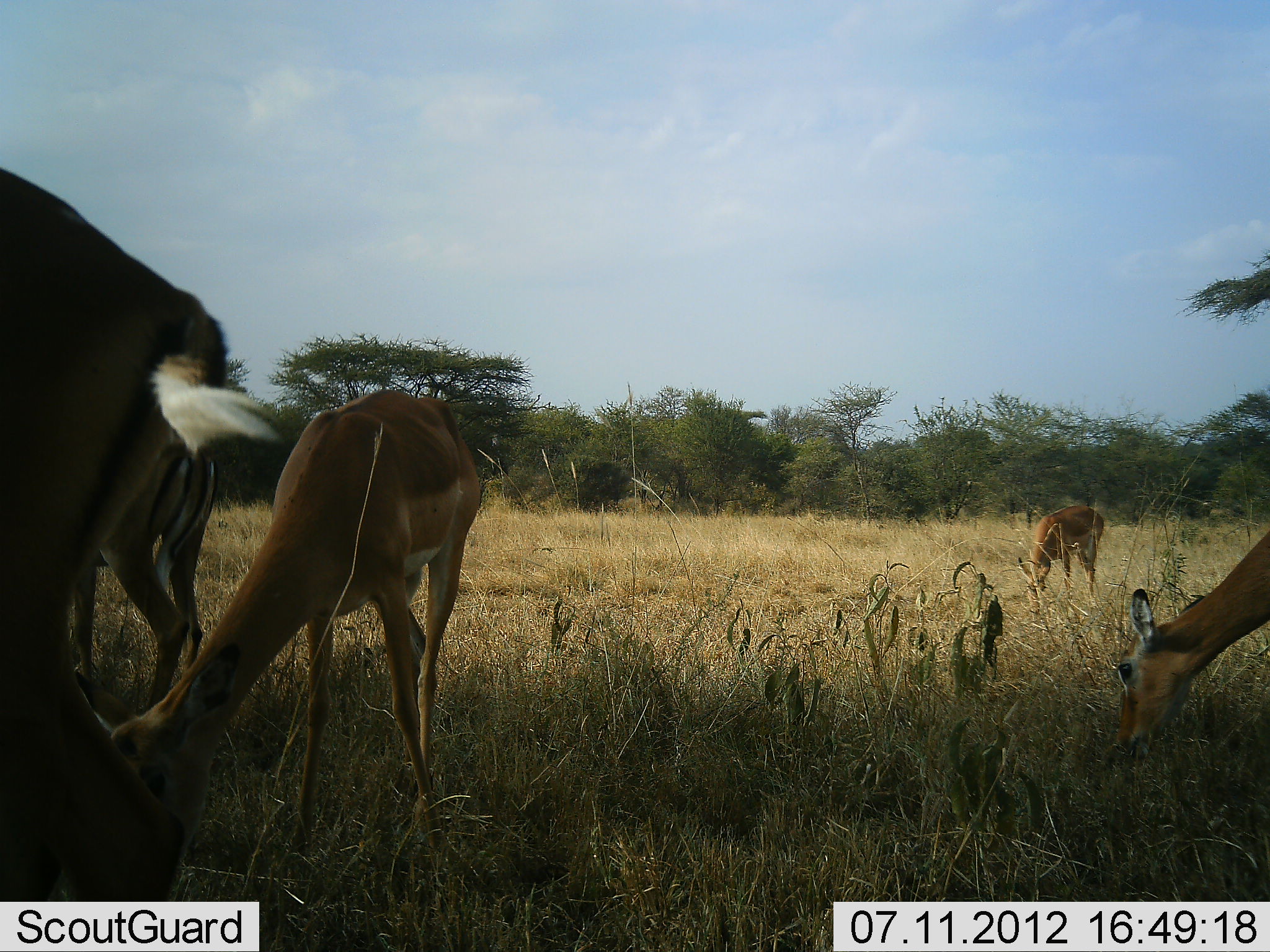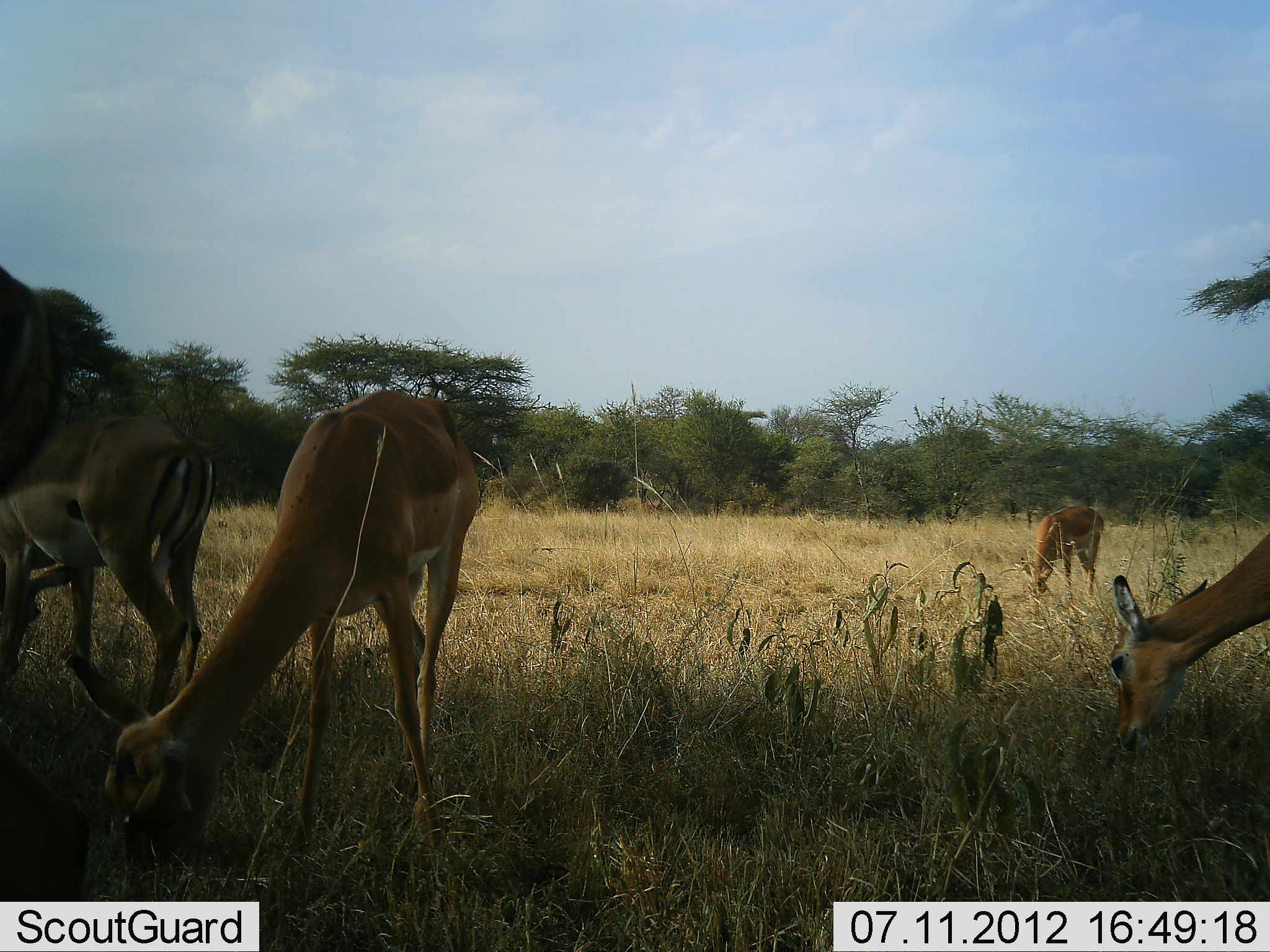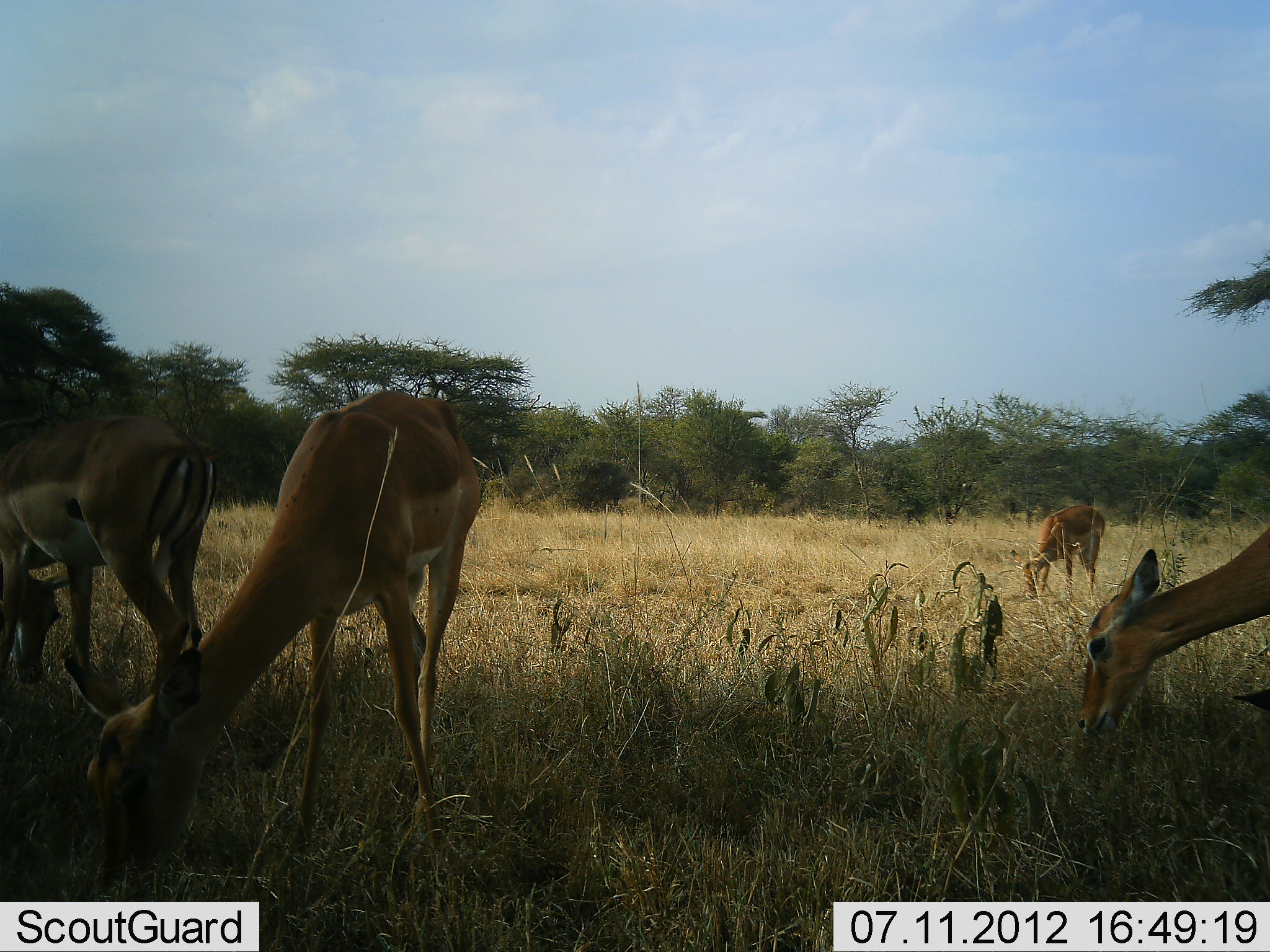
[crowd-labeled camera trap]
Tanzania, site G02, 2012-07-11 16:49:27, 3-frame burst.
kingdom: Animalia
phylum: Chordata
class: Mammalia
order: Artiodactyla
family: Bovidae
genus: Aepyceros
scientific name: Aepyceros melampus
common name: impala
Impala (Aepyceros melampus), count 5. Behavior (volunteer vote fractions): standing 50%, resting 0%, moving 60%, interacting 0%. Young present (vote fraction): 0%. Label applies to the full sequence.